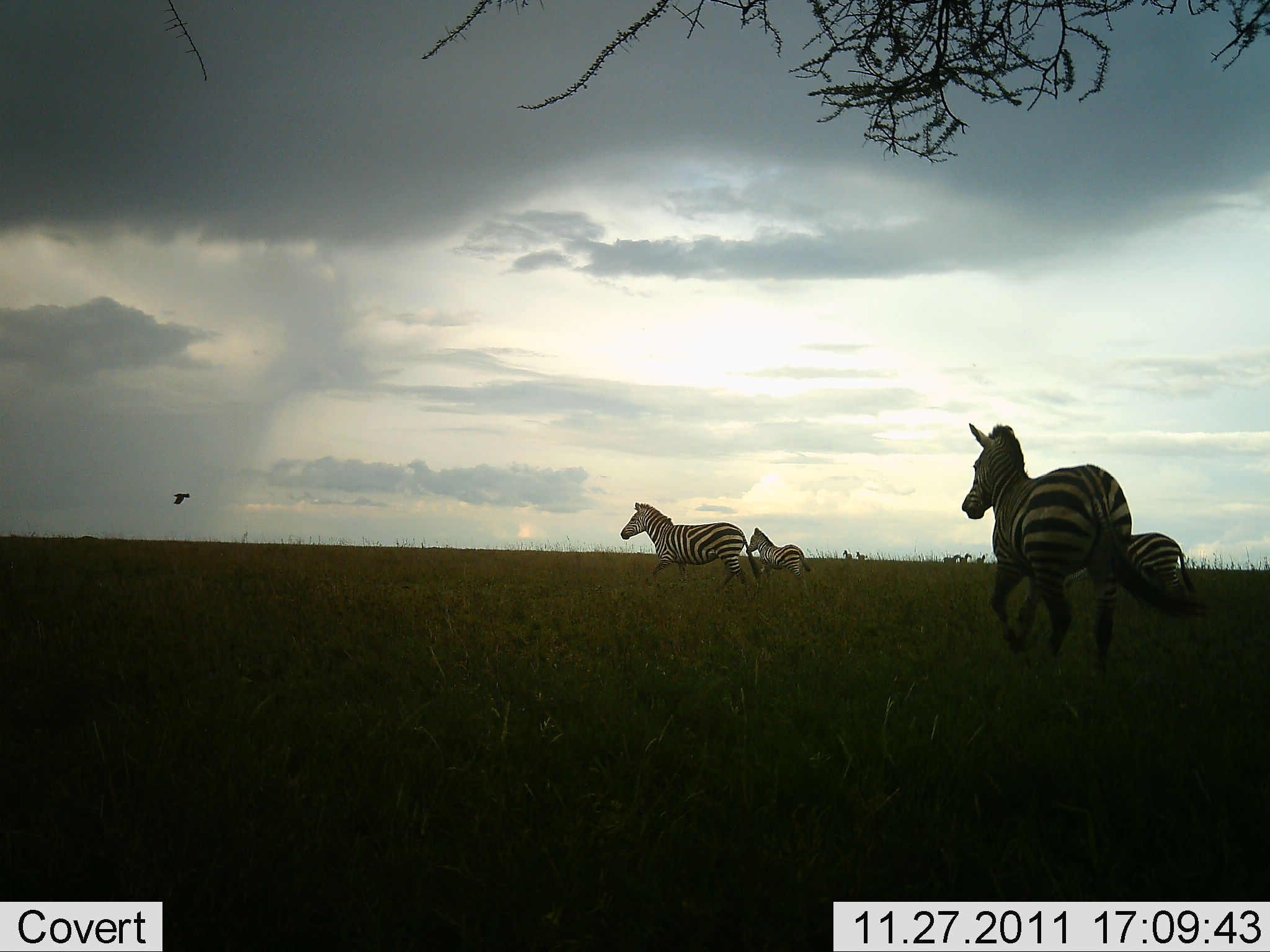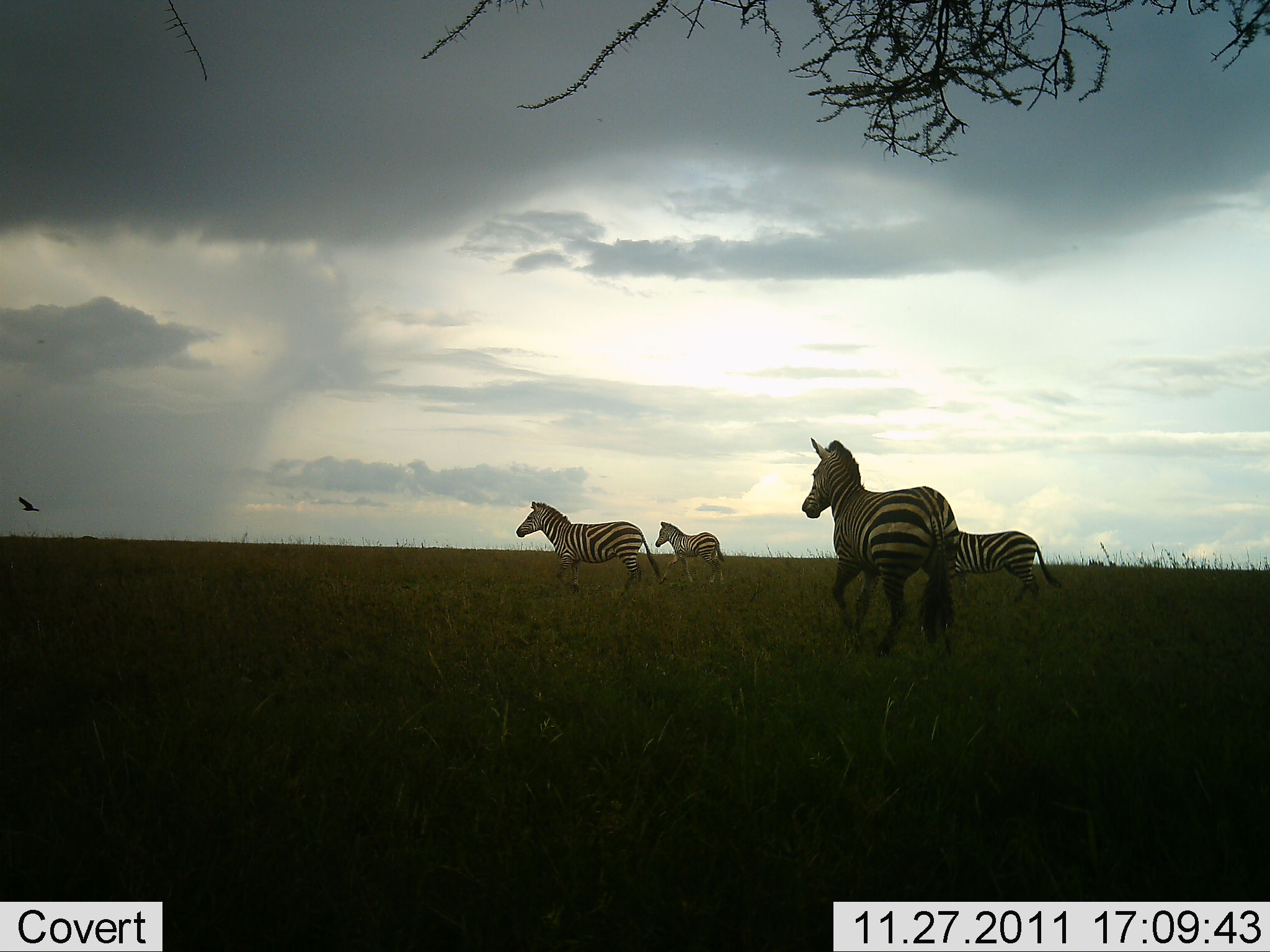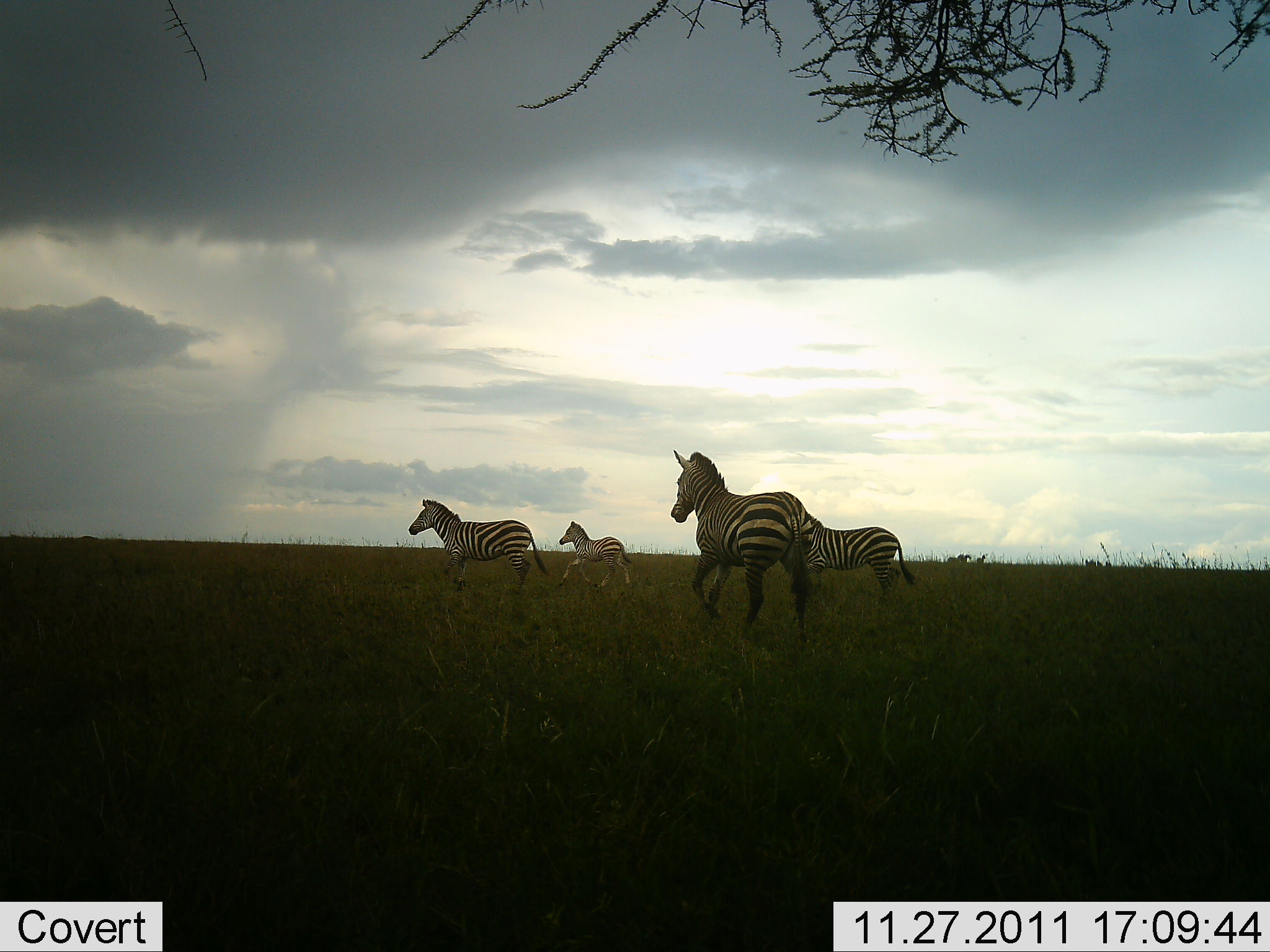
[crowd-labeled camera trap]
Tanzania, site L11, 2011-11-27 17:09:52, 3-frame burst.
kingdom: Animalia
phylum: Chordata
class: Mammalia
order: Perissodactyla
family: Equidae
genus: Equus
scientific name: Equus quagga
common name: plains zebra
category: zebra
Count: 4.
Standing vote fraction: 0%.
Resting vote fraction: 0%.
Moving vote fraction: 100%.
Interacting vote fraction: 0%.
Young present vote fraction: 0%.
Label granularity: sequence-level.